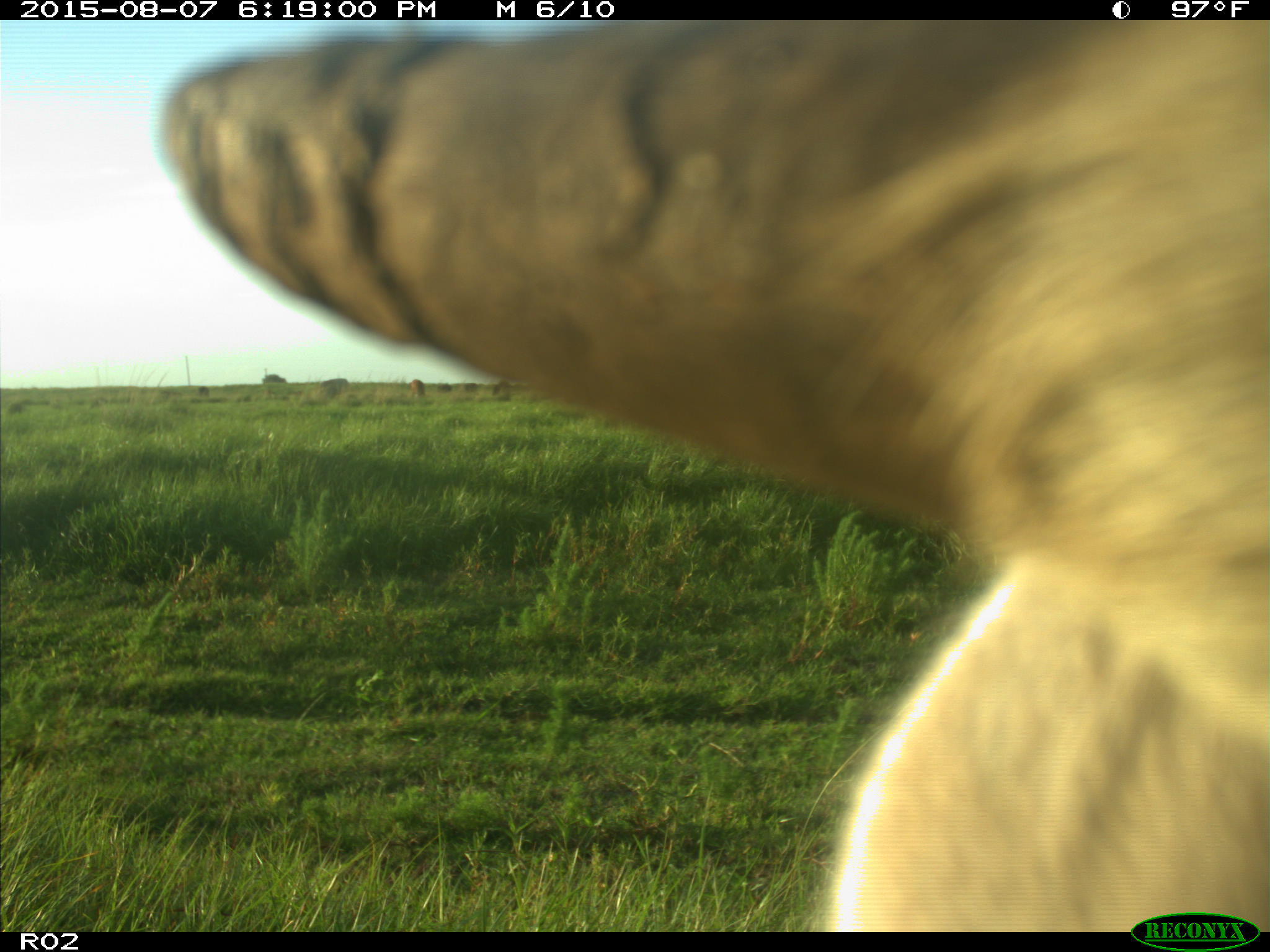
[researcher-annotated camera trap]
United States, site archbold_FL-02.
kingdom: Animalia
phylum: Chordata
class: Mammalia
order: Artiodactyla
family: Bovidae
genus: Bos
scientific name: Bos taurus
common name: domestic cow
Bos taurus (domestic cow).